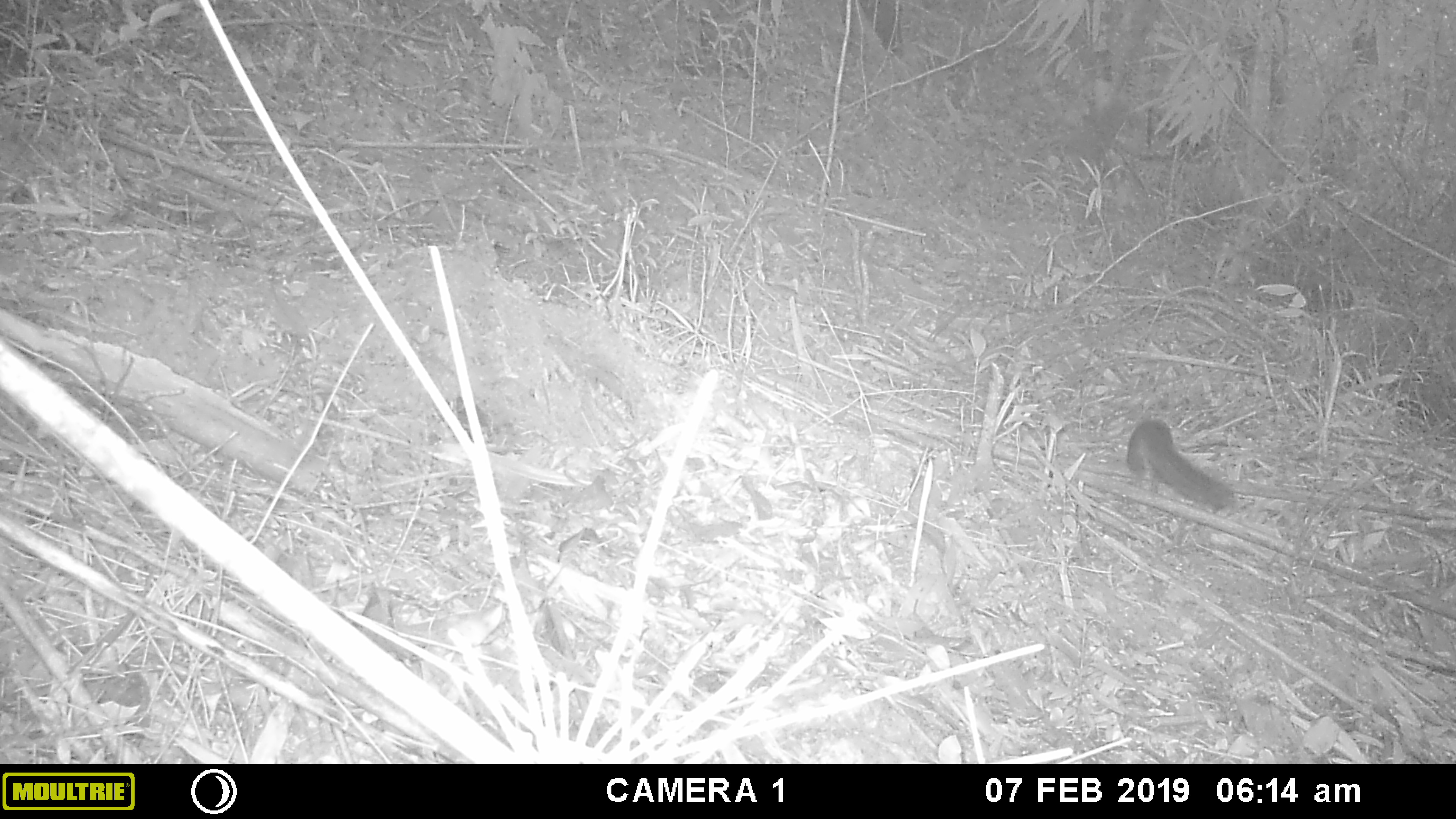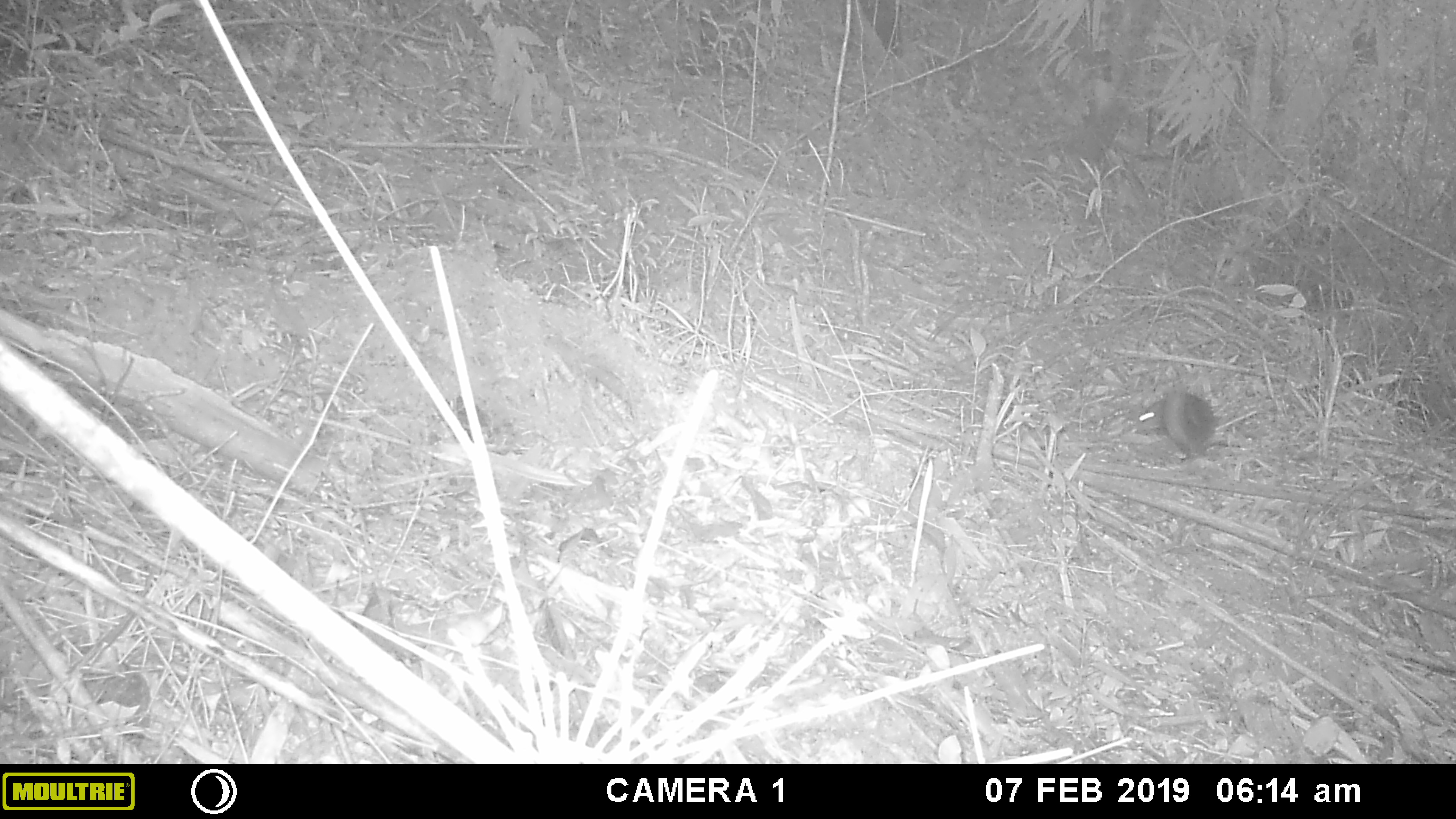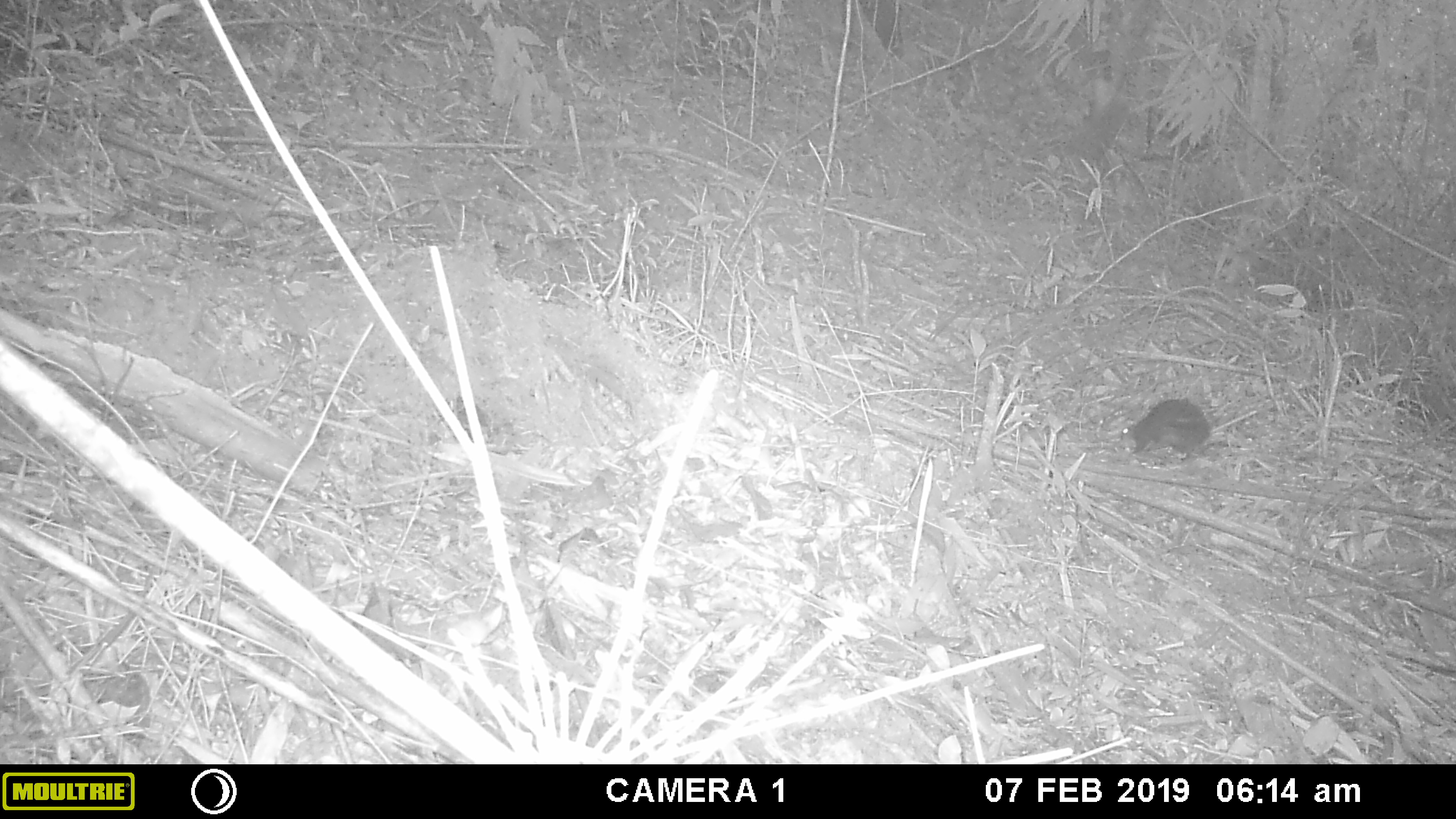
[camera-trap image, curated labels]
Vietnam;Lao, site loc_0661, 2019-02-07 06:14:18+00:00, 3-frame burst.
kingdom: Animalia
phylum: Chordata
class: Mammalia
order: Rodentia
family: Sciuridae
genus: Sciurus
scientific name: Sciurus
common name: squirrel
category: unidentified squirrel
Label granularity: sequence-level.